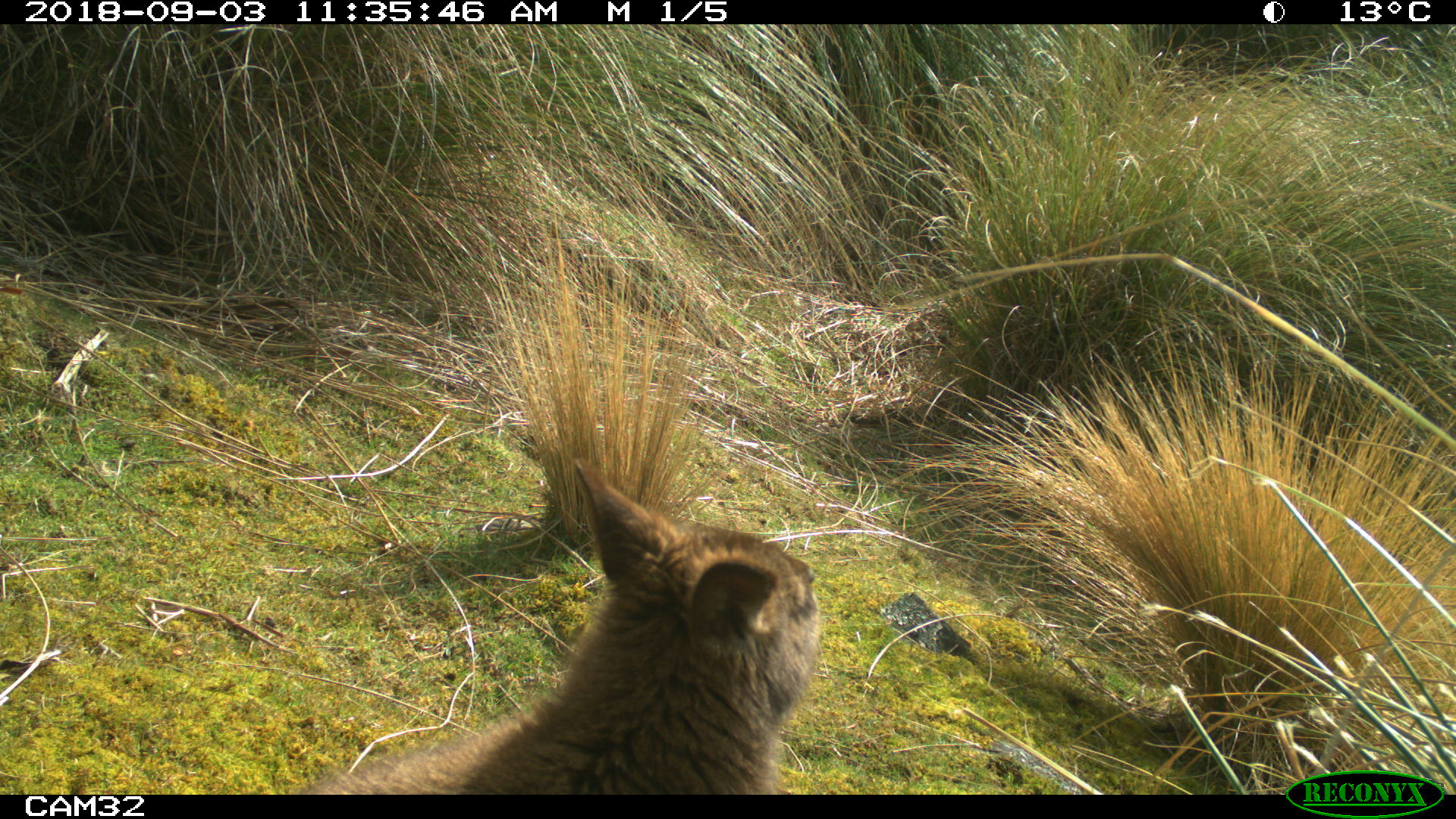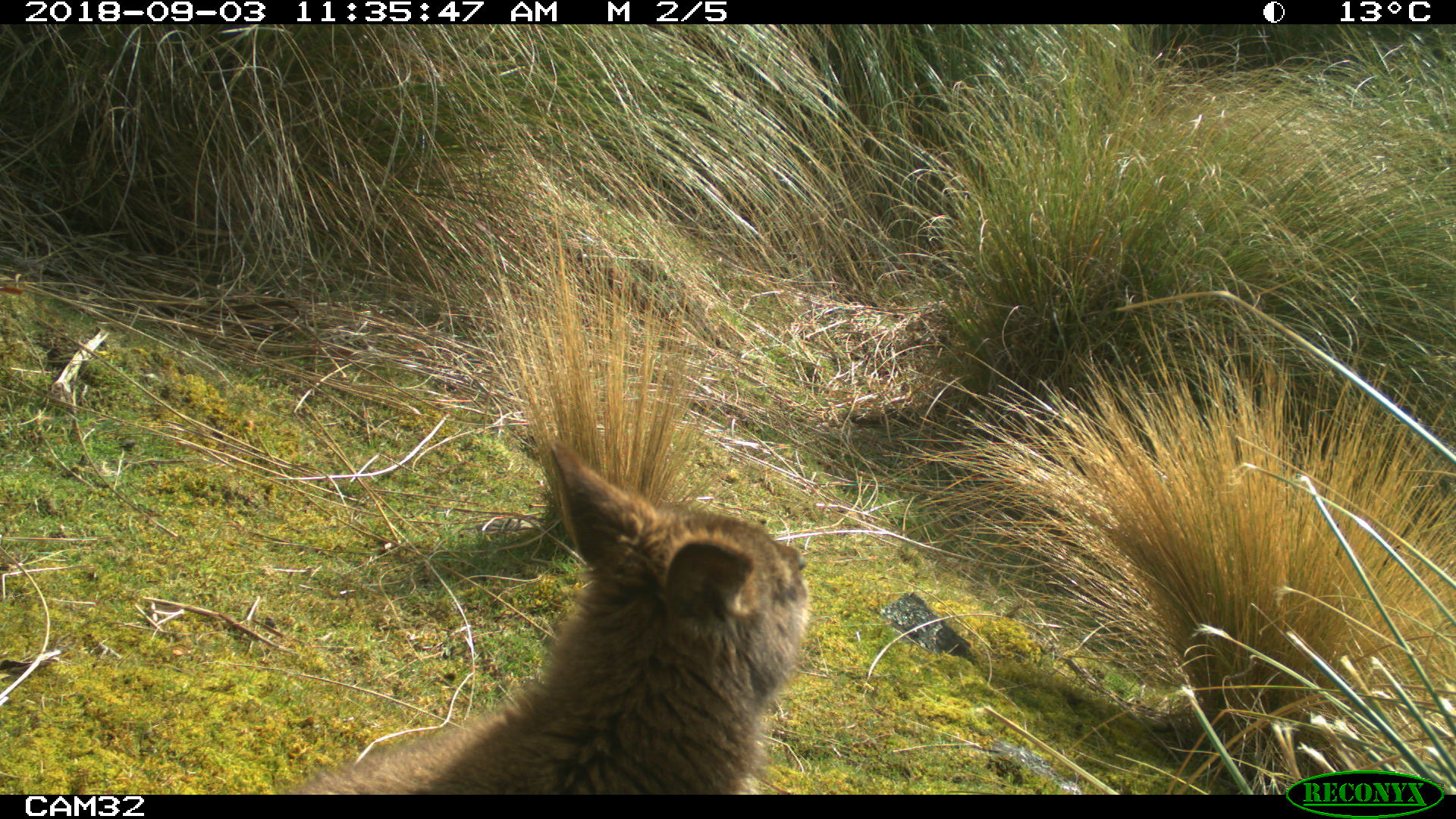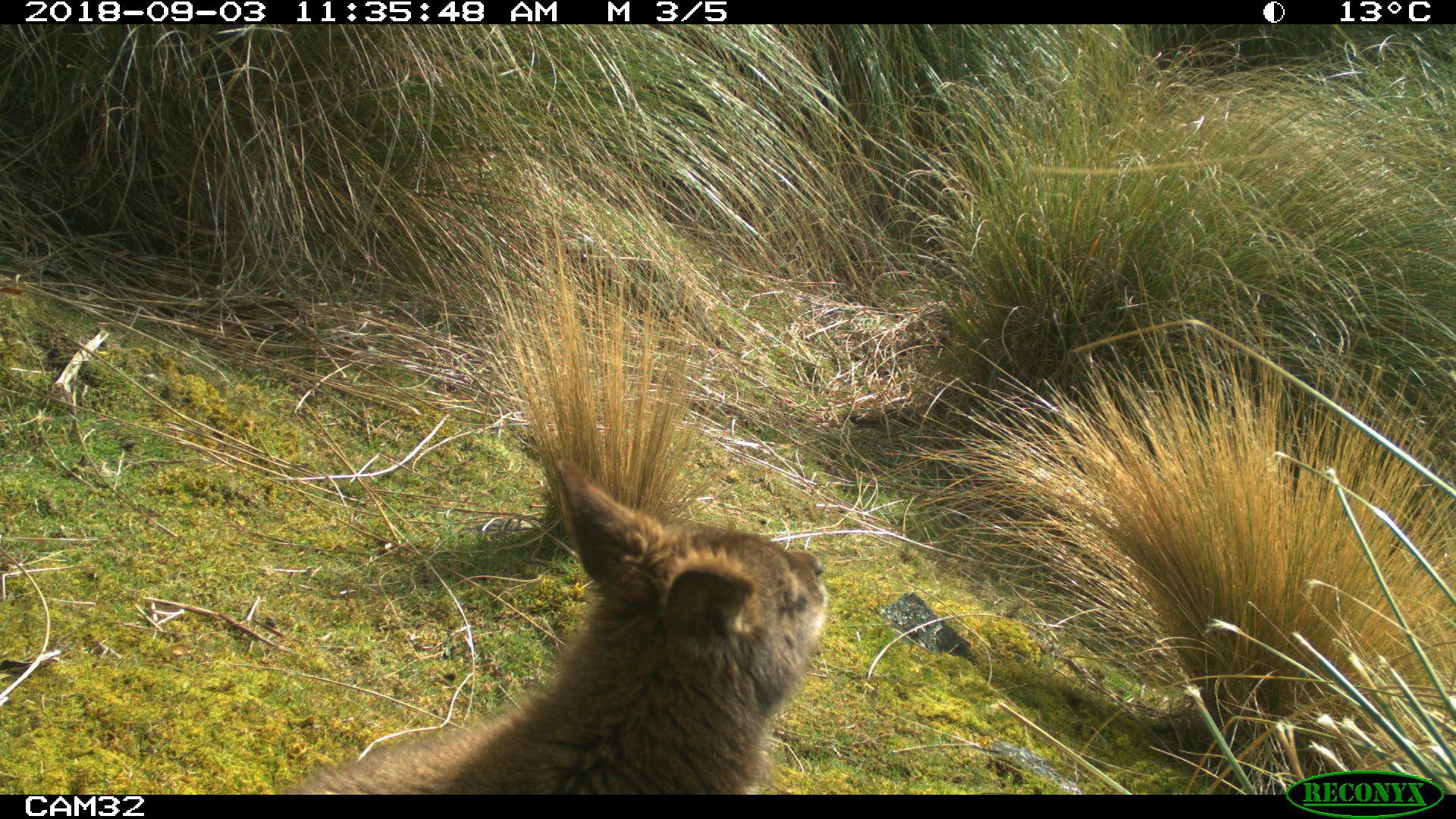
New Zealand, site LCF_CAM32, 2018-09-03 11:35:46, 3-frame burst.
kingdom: Animalia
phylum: Chordata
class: Mammalia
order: Diprotodontia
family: Macropodidae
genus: Notamacropus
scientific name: Notamacropus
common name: wallaby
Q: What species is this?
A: Wallaby (Notamacropus).